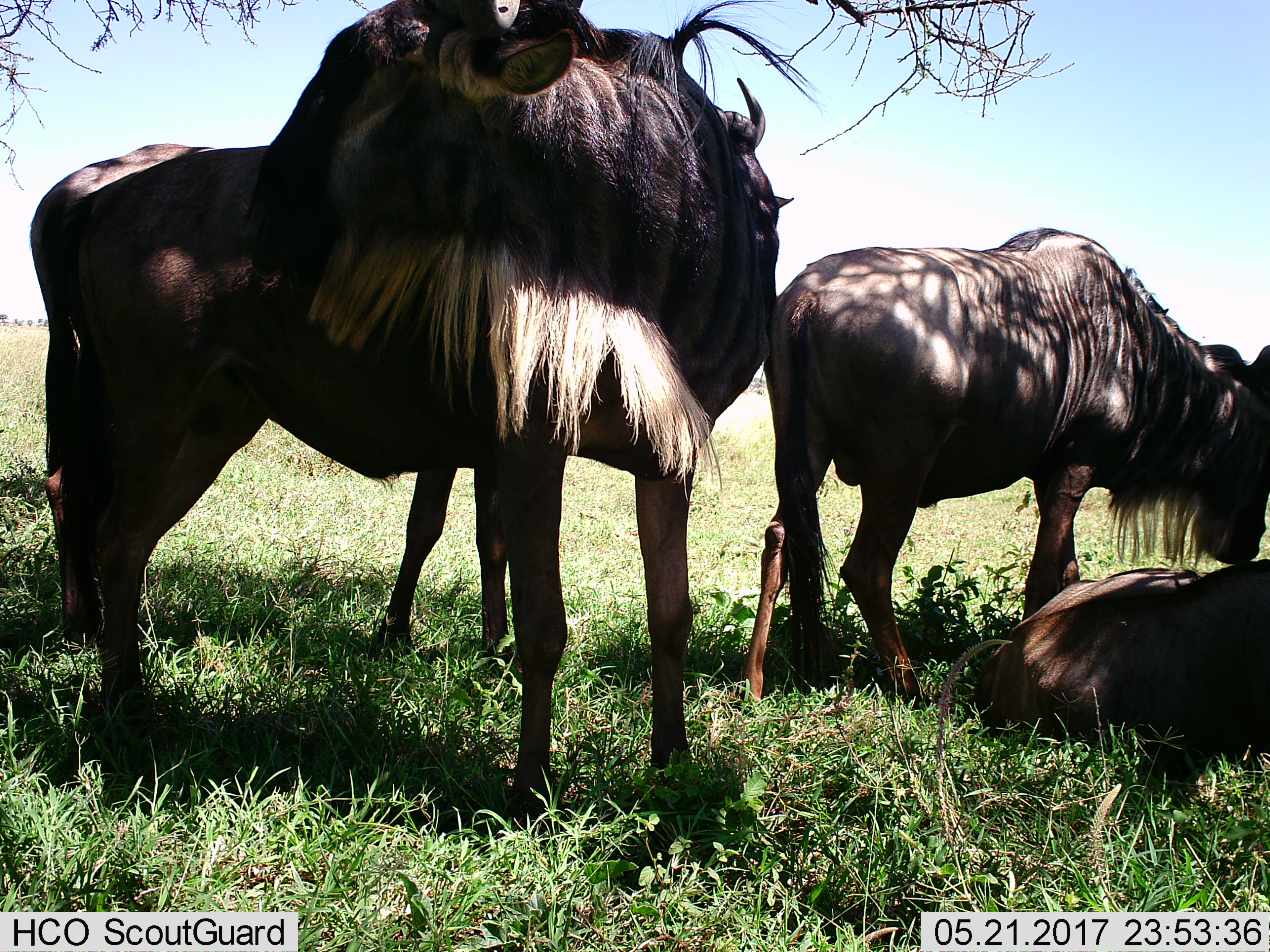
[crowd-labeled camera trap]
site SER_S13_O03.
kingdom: Animalia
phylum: Chordata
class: Mammalia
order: Artiodactyla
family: Bovidae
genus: Connochaetes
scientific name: Connochaetes taurinus taurinus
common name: blue wildebeest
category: wildebeestblue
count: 3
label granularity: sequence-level